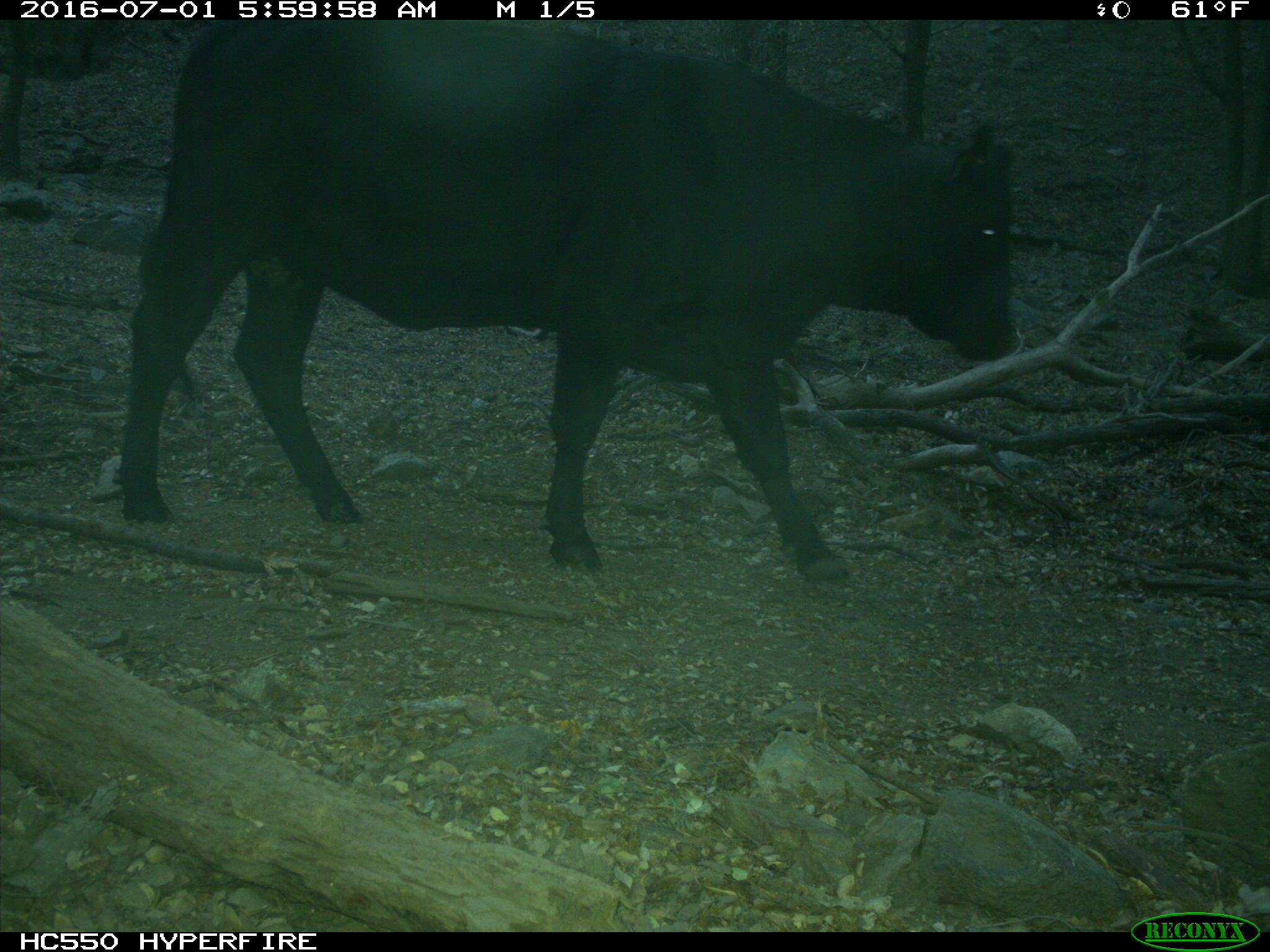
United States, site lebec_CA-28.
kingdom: Animalia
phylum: Chordata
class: Mammalia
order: Artiodactyla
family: Bovidae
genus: Bos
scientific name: Bos taurus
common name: domestic cow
Bos taurus (domestic cow).